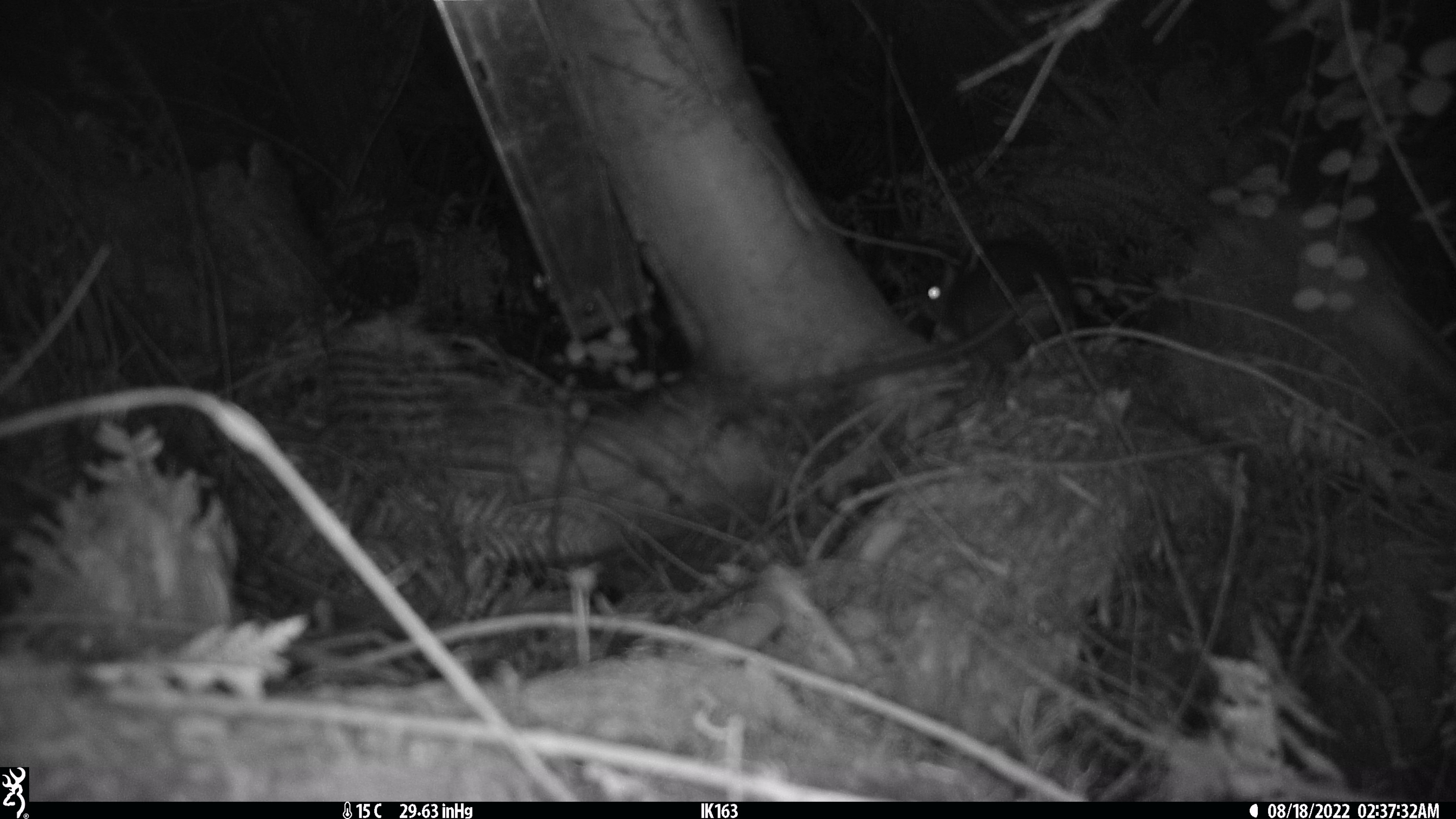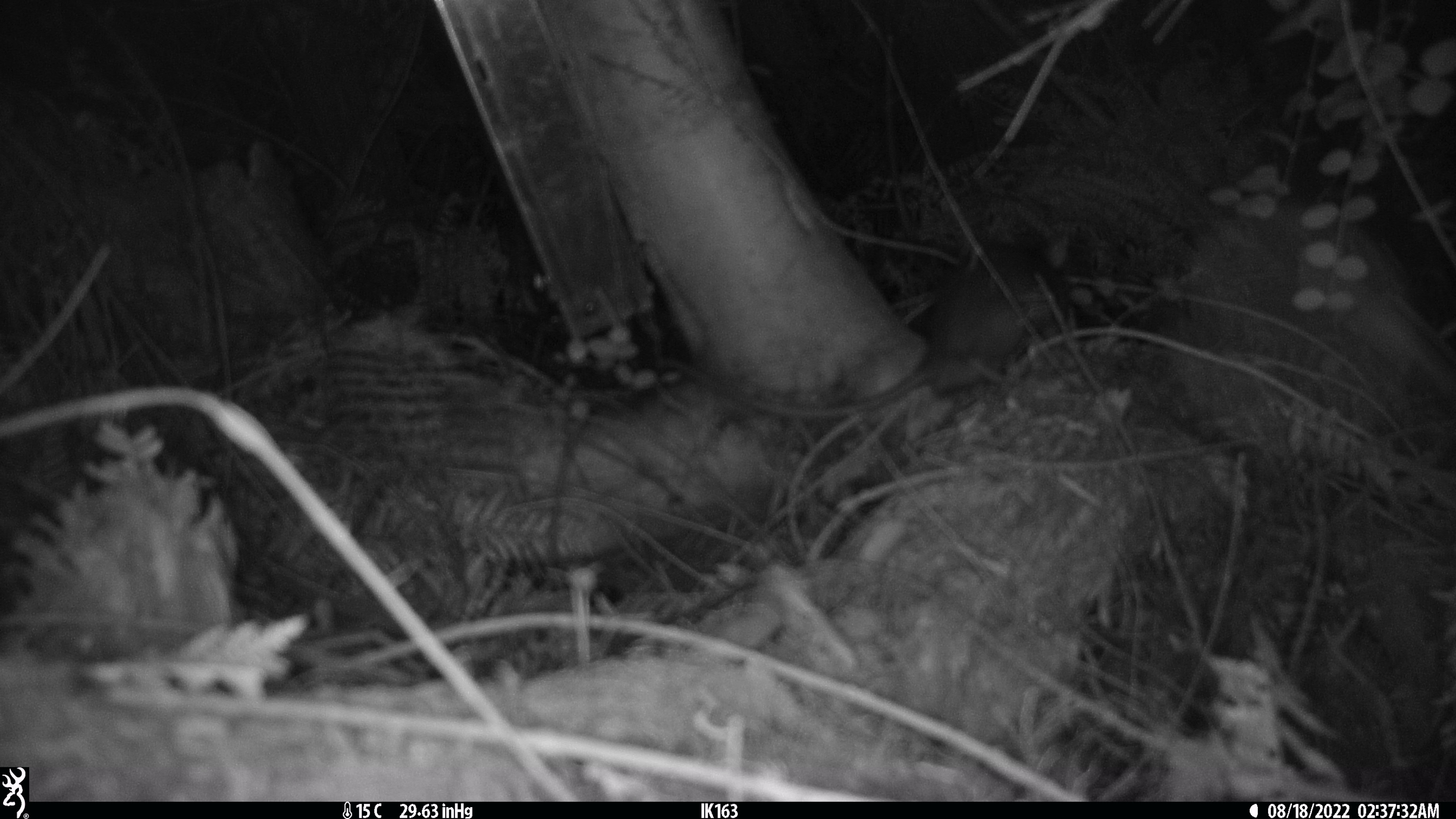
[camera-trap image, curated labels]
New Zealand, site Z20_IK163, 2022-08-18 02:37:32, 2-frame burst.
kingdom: Animalia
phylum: Chordata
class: Mammalia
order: Rodentia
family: Muridae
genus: Rattus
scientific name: Rattus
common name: rat